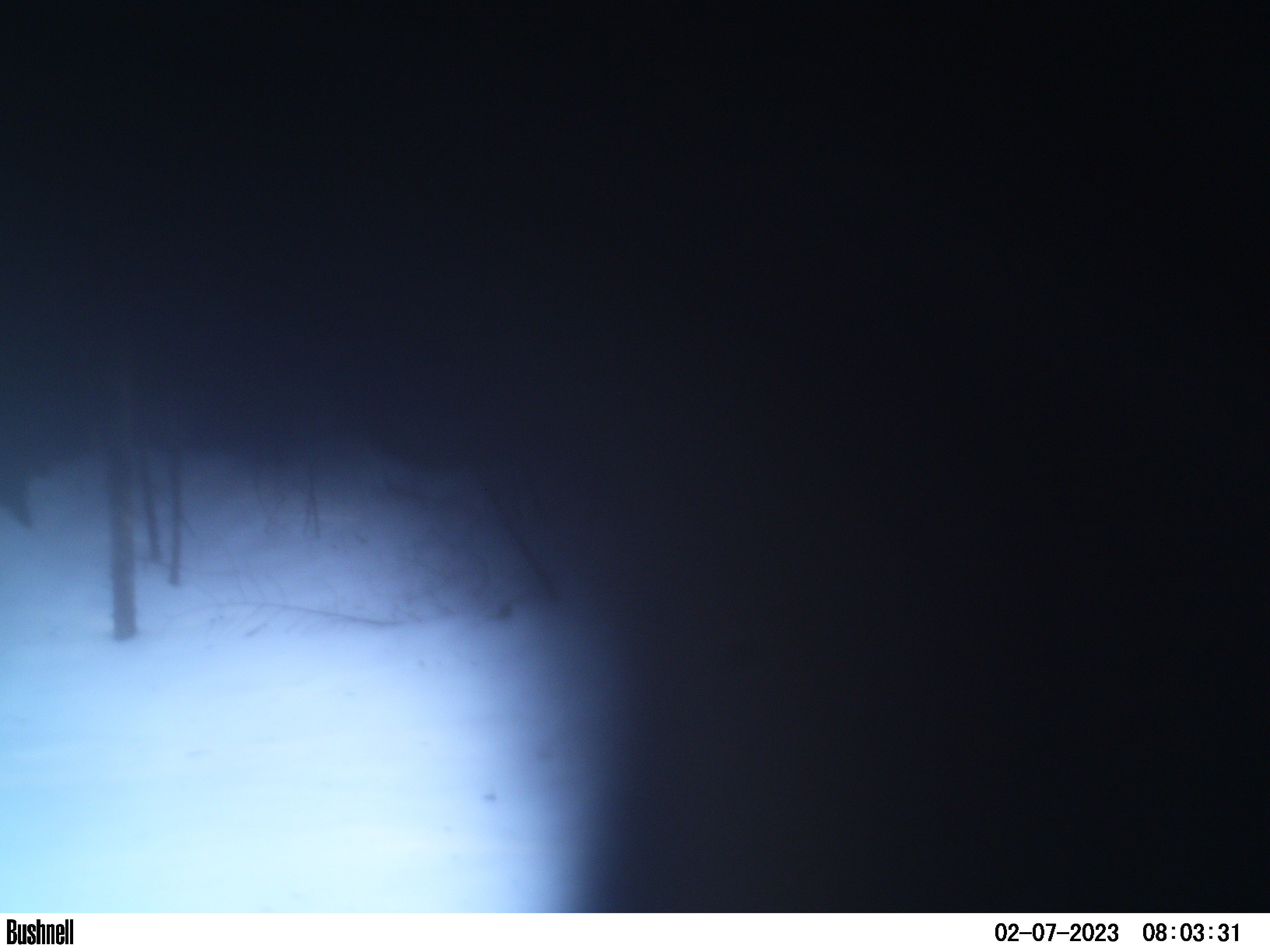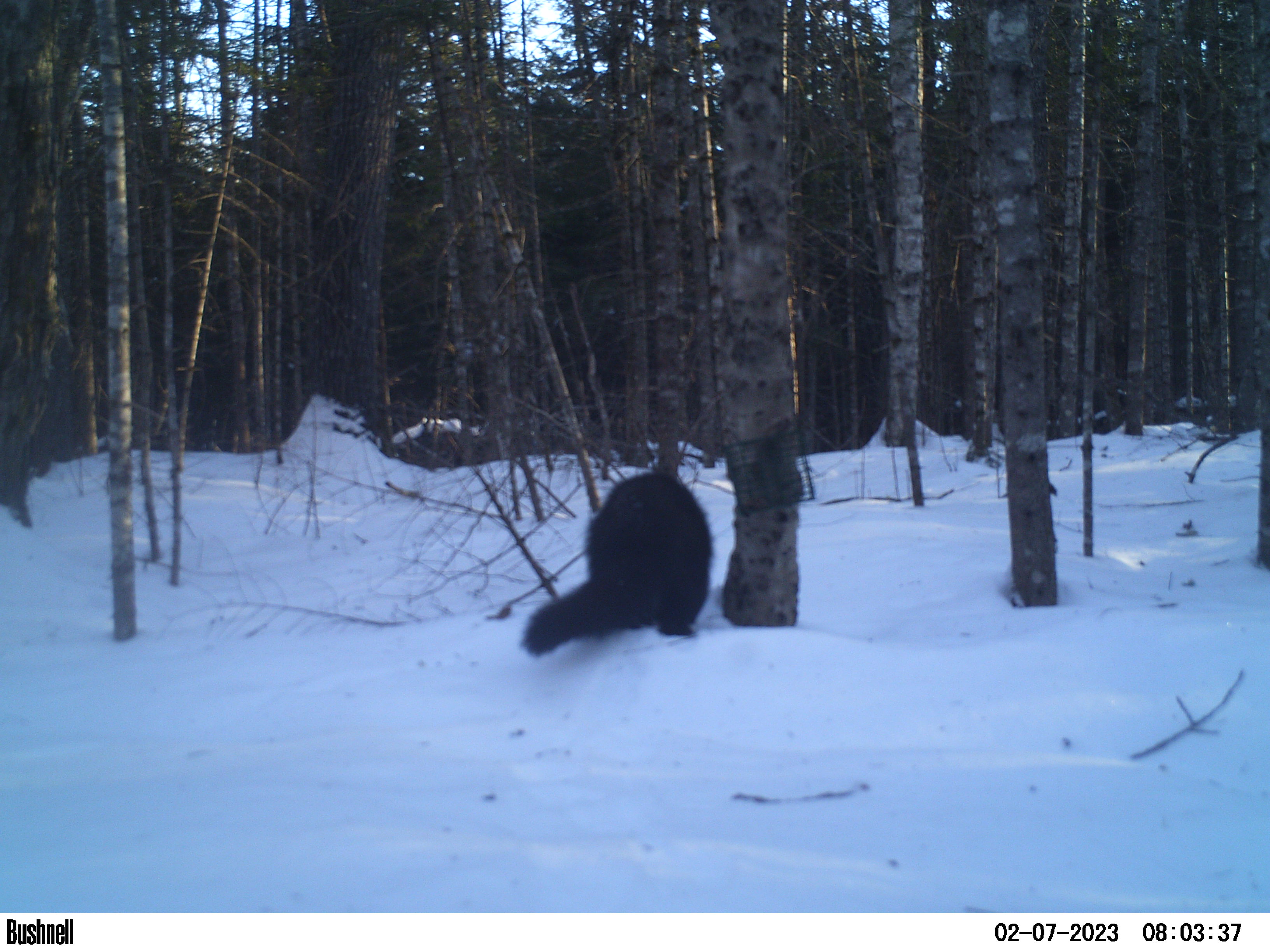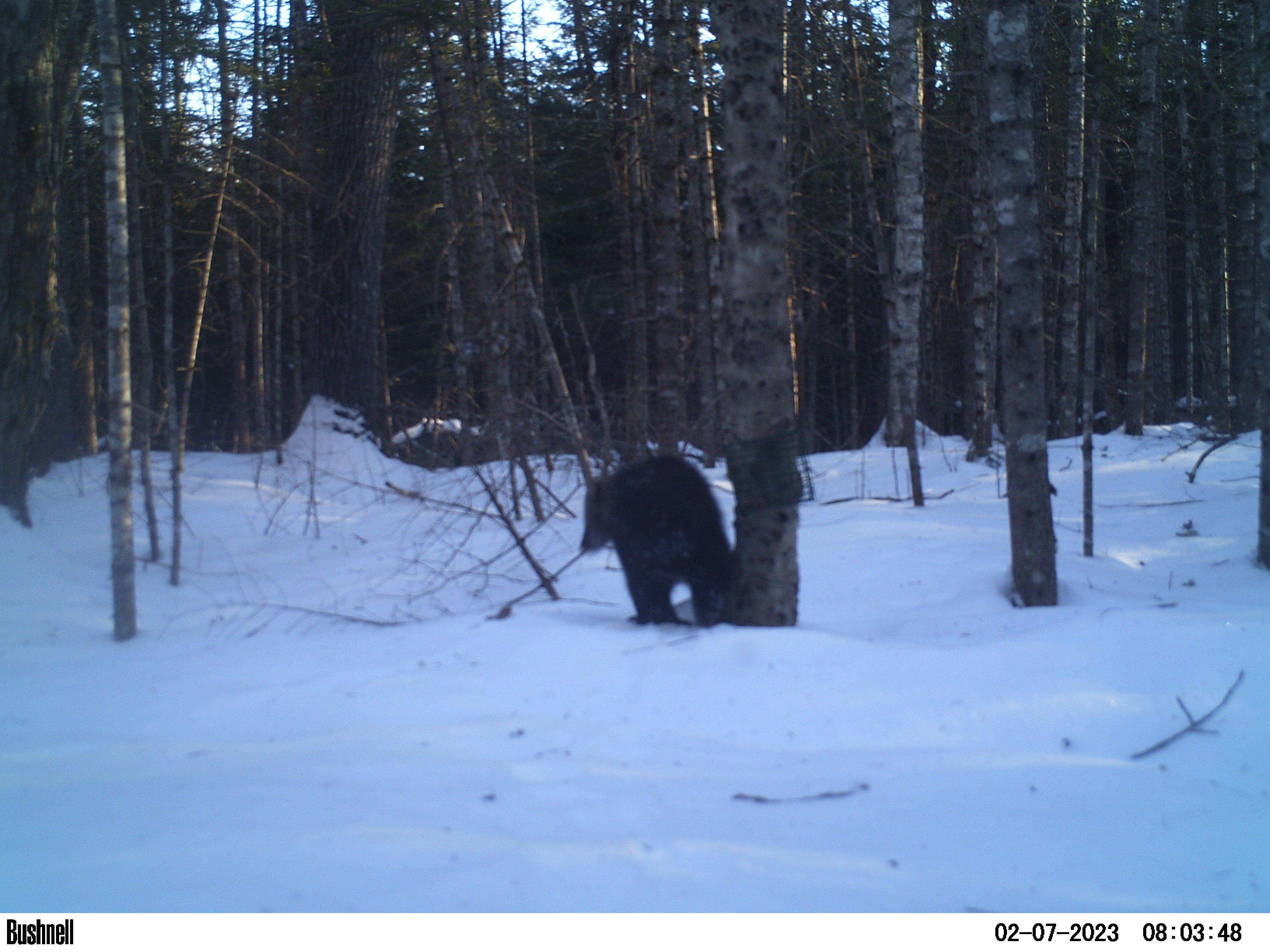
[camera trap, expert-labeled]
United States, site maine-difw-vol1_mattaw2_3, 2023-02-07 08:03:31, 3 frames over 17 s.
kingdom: Animalia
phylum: Chordata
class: Mammalia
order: Carnivora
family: Mustelidae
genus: Pekania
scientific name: Pekania pennanti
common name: fisher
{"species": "fisher (Pekania pennanti)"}